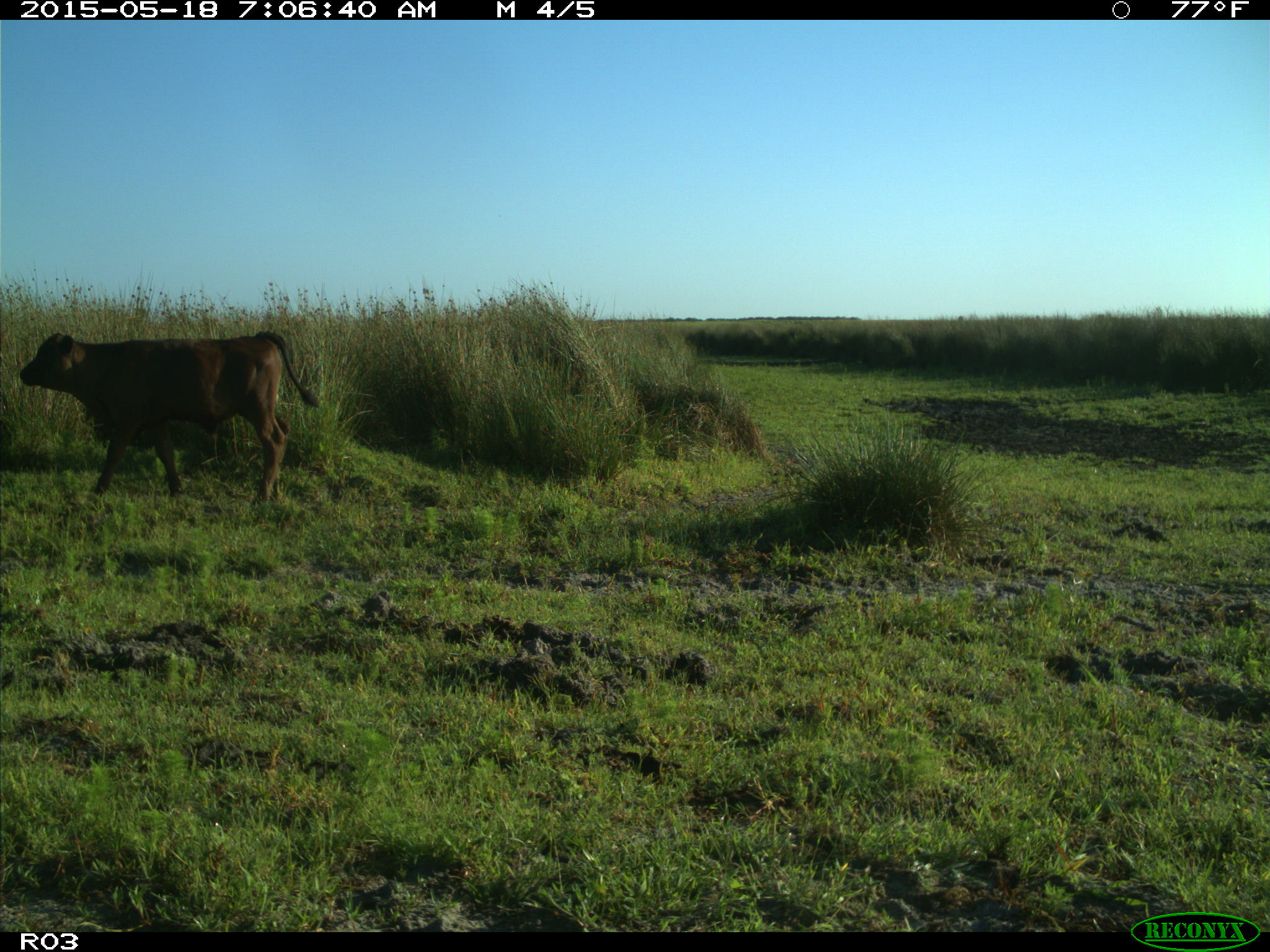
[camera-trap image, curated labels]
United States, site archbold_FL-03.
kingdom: Animalia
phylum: Chordata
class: Mammalia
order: Artiodactyla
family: Bovidae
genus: Bos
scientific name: Bos taurus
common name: domestic cow